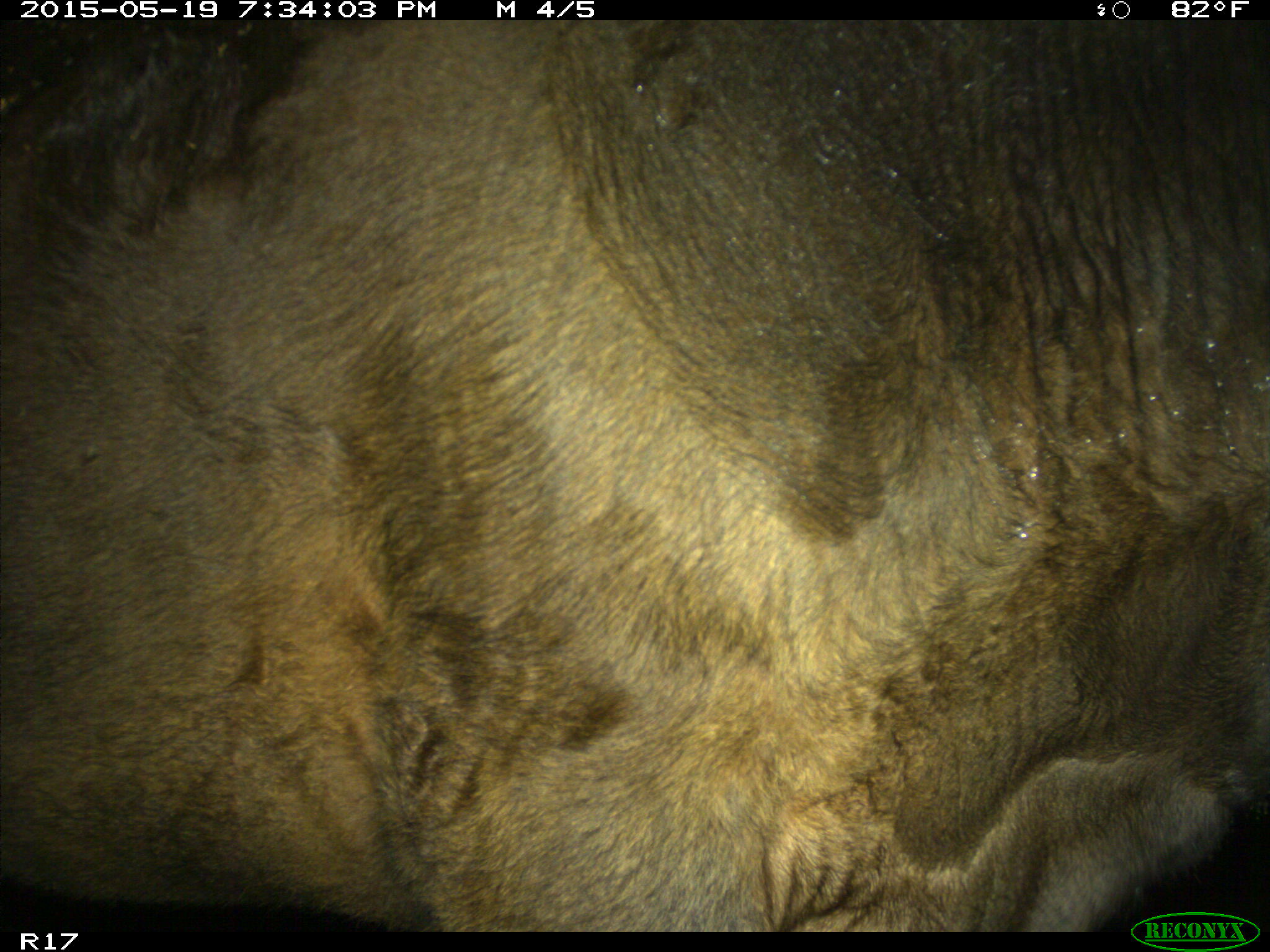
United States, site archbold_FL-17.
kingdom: Animalia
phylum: Chordata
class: Mammalia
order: Artiodactyla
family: Bovidae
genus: Bos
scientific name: Bos taurus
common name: domestic cow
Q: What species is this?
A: Bos taurus (domestic cow).